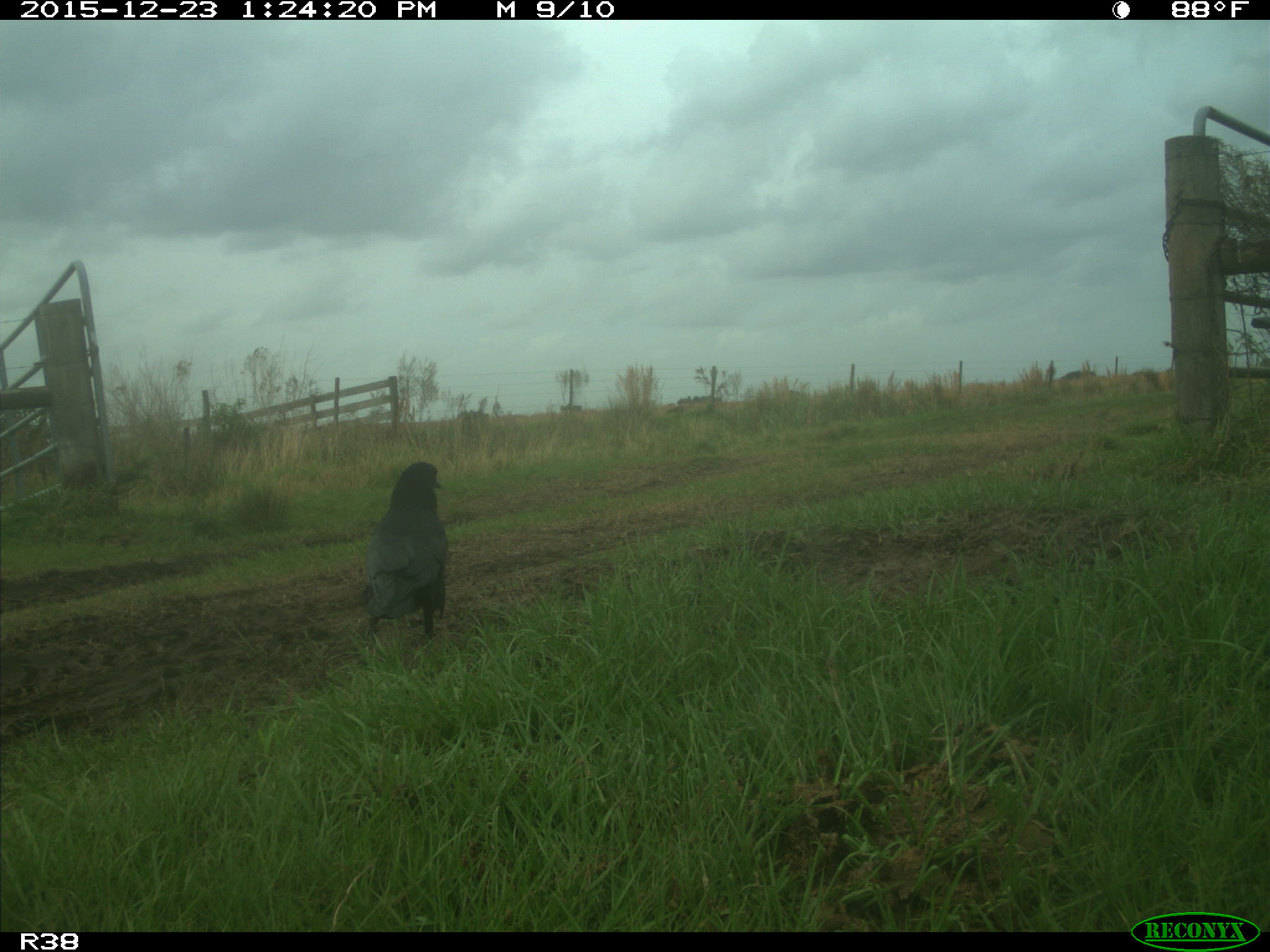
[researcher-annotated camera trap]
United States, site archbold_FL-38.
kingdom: Animalia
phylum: Chordata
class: Aves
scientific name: Aves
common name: birds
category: unidentified bird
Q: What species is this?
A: Unidentified bird (birds) (Aves).